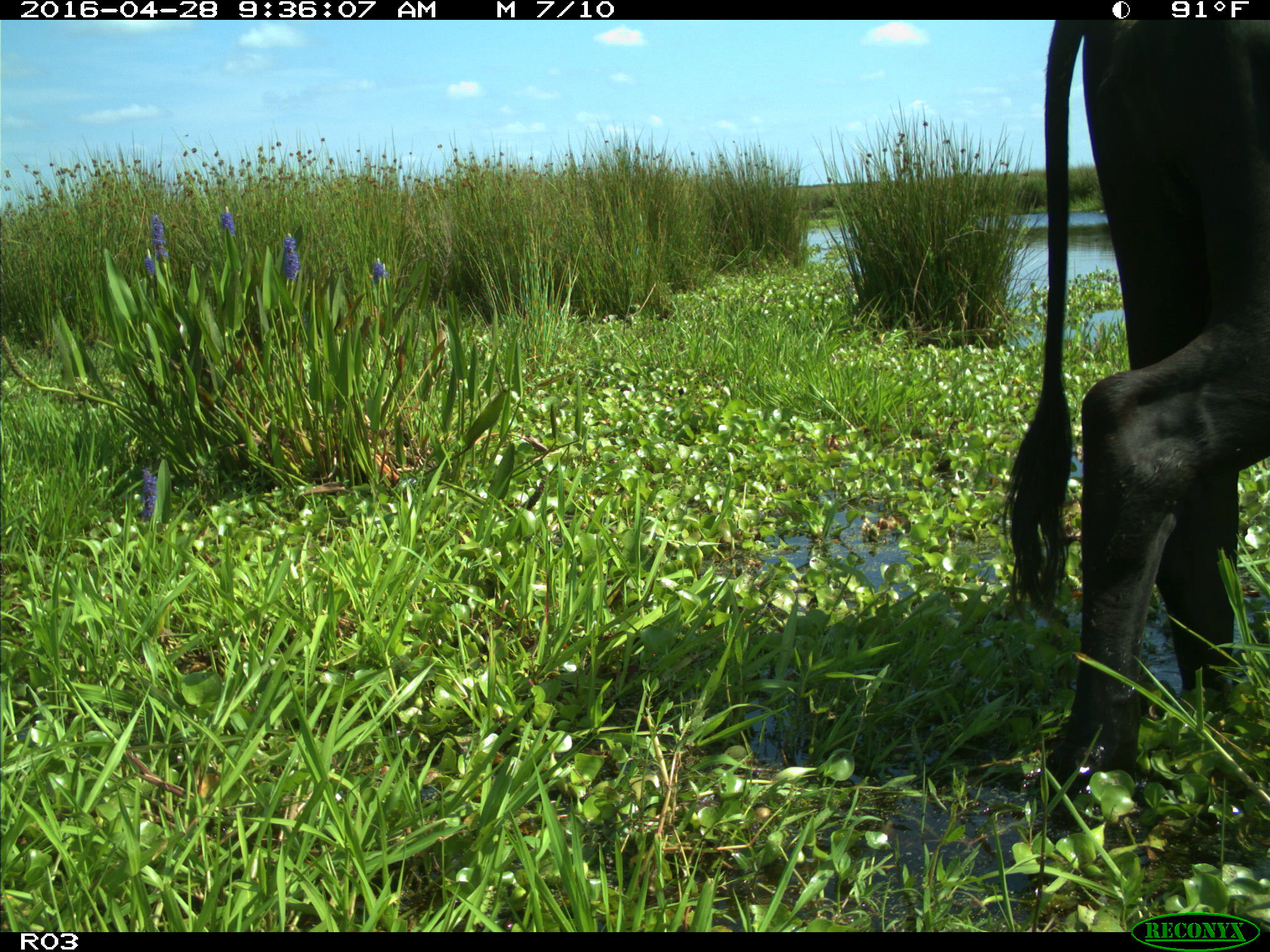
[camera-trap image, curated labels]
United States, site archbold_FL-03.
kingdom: Animalia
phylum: Chordata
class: Mammalia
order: Artiodactyla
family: Bovidae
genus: Bos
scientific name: Bos taurus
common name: domestic cow